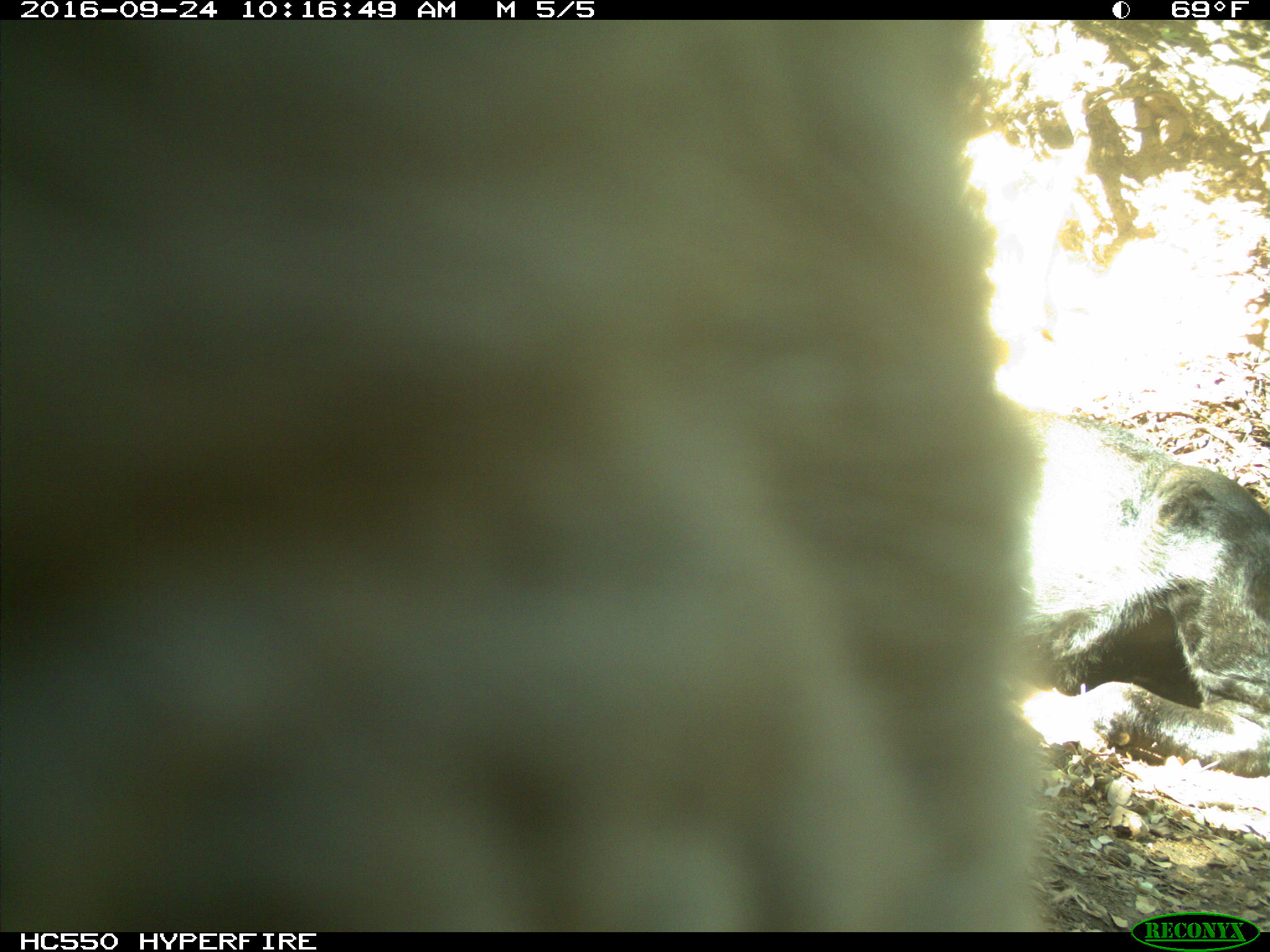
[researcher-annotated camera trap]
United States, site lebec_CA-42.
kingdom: Animalia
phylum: Chordata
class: Mammalia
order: Artiodactyla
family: Bovidae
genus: Bos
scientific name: Bos taurus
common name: domestic cow